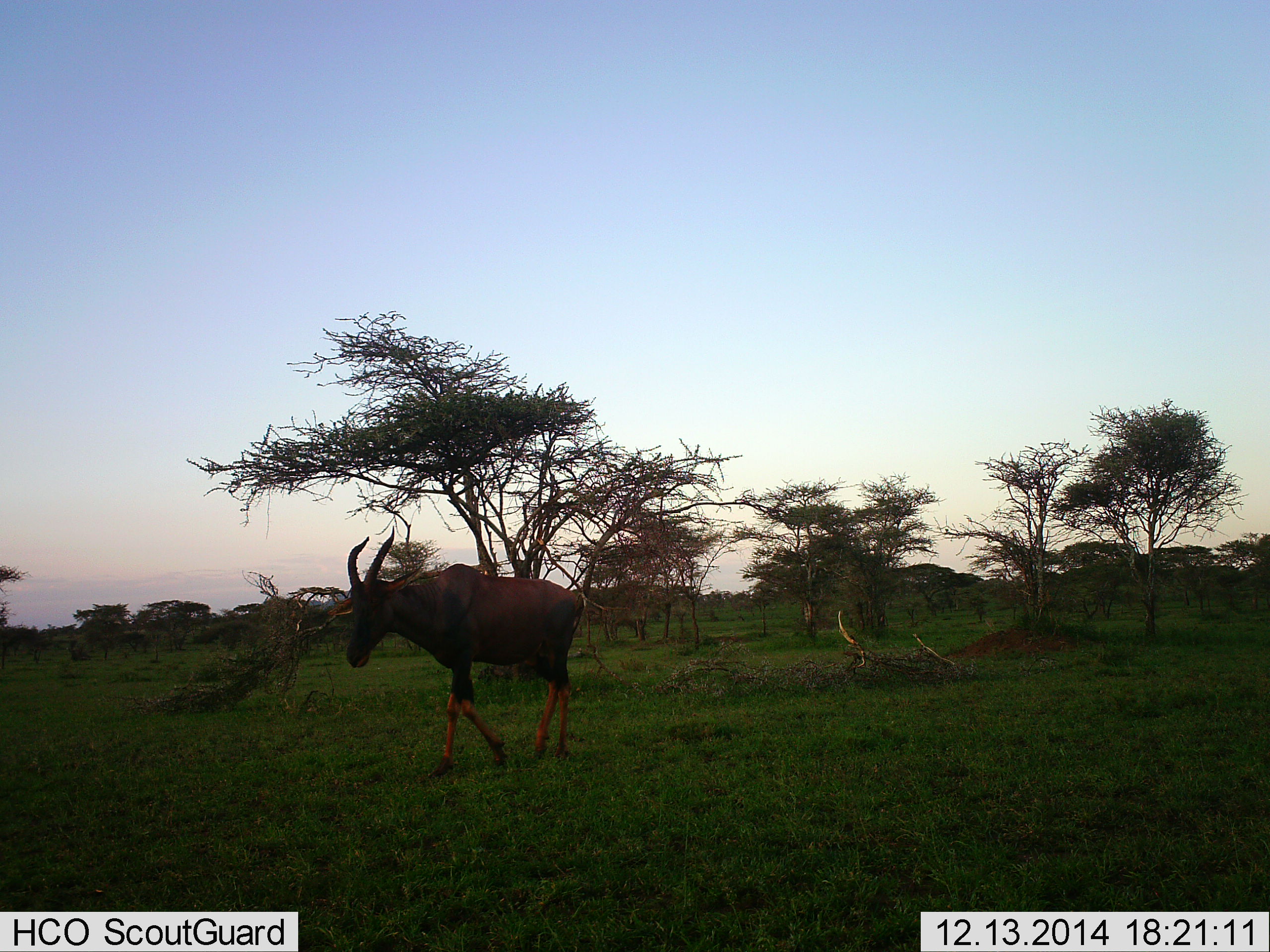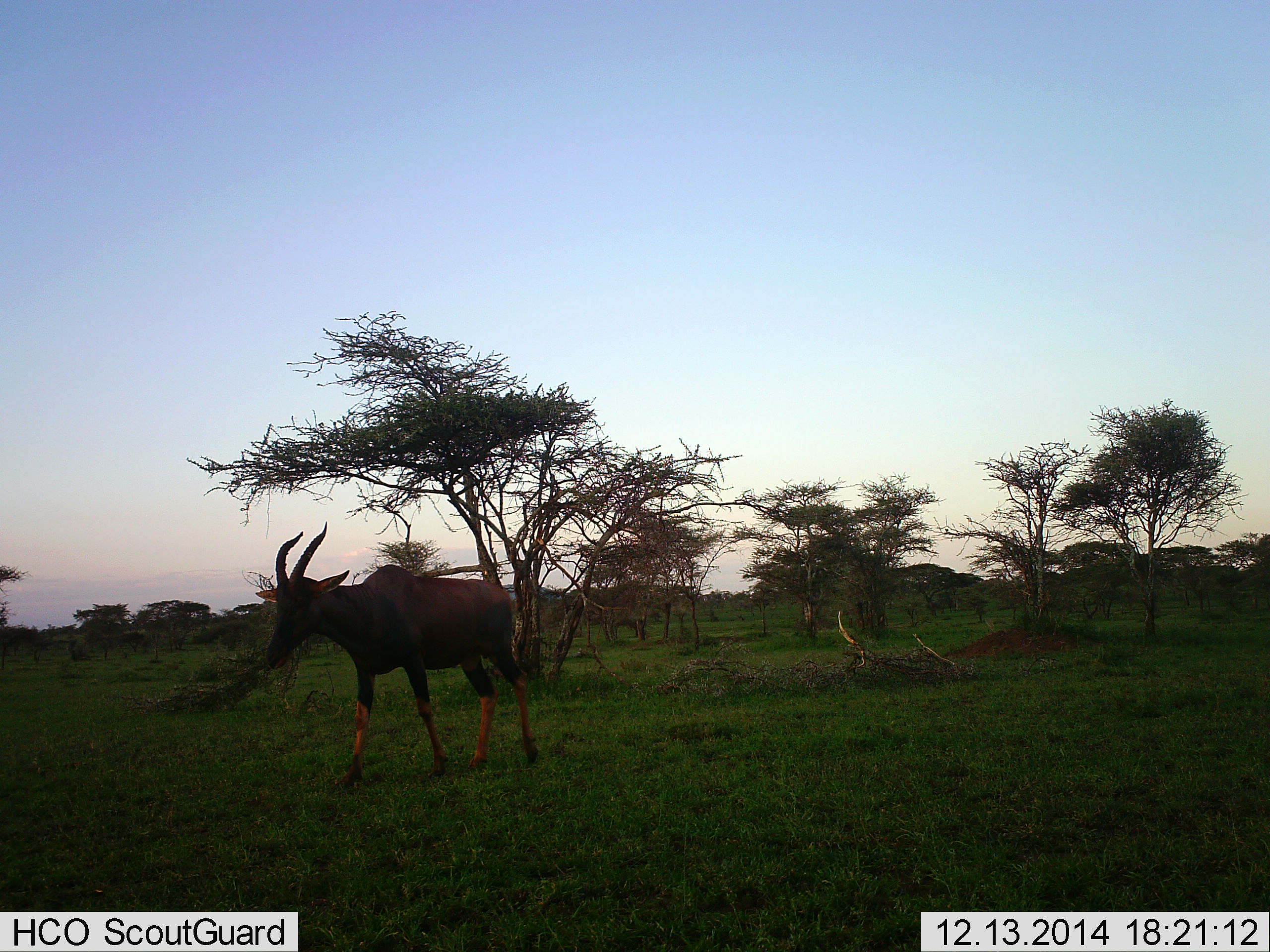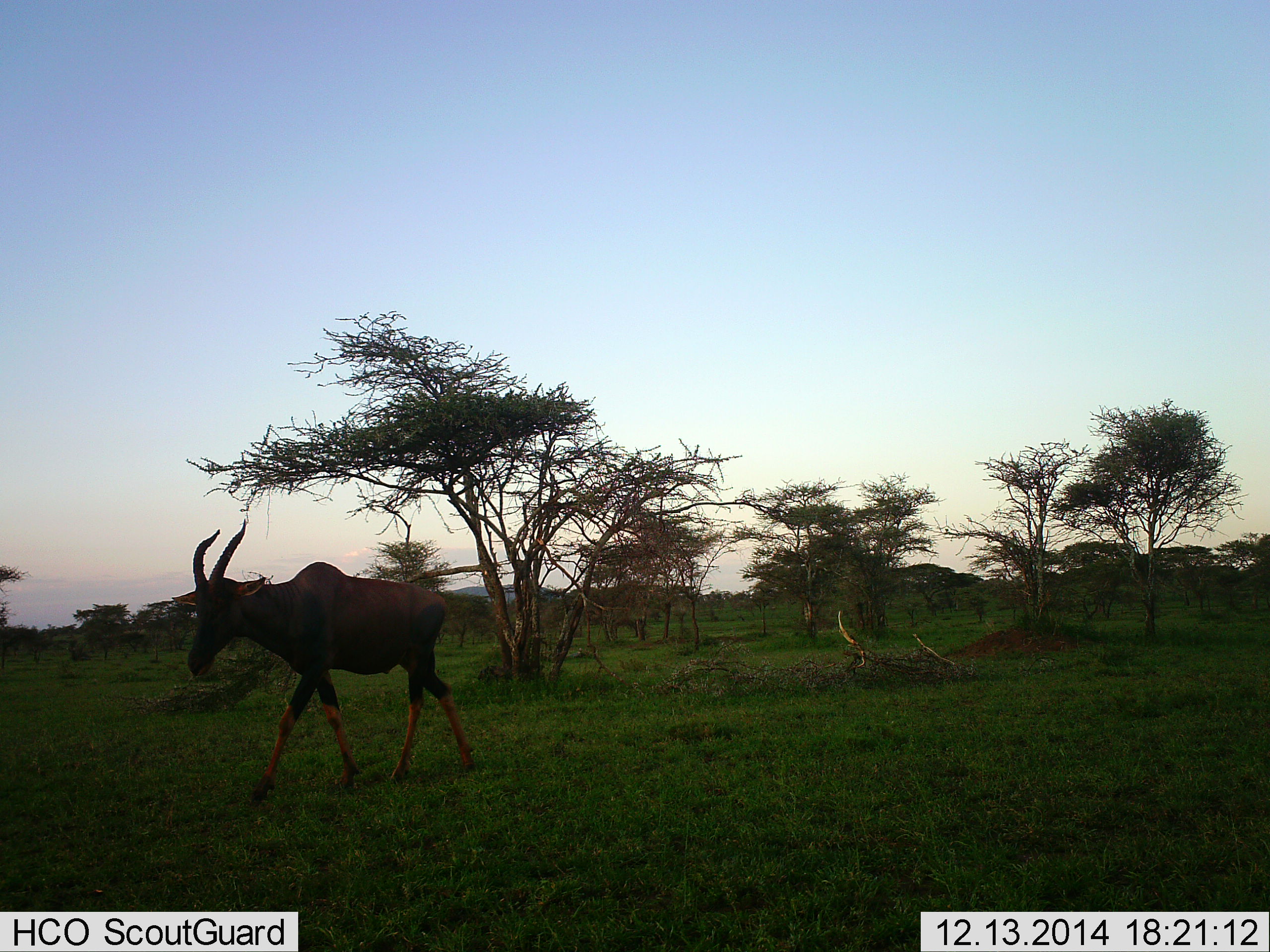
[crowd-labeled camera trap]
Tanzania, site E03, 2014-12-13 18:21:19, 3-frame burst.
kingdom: Animalia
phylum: Chordata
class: Mammalia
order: Artiodactyla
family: Bovidae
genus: Damaliscus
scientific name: Damaliscus lunatus jimela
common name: topi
Topi (Damaliscus lunatus jimela), count 1. Behavior (volunteer vote fractions): standing 20%, resting 0%, moving 90%, interacting 0%. Young present (vote fraction): 0%. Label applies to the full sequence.